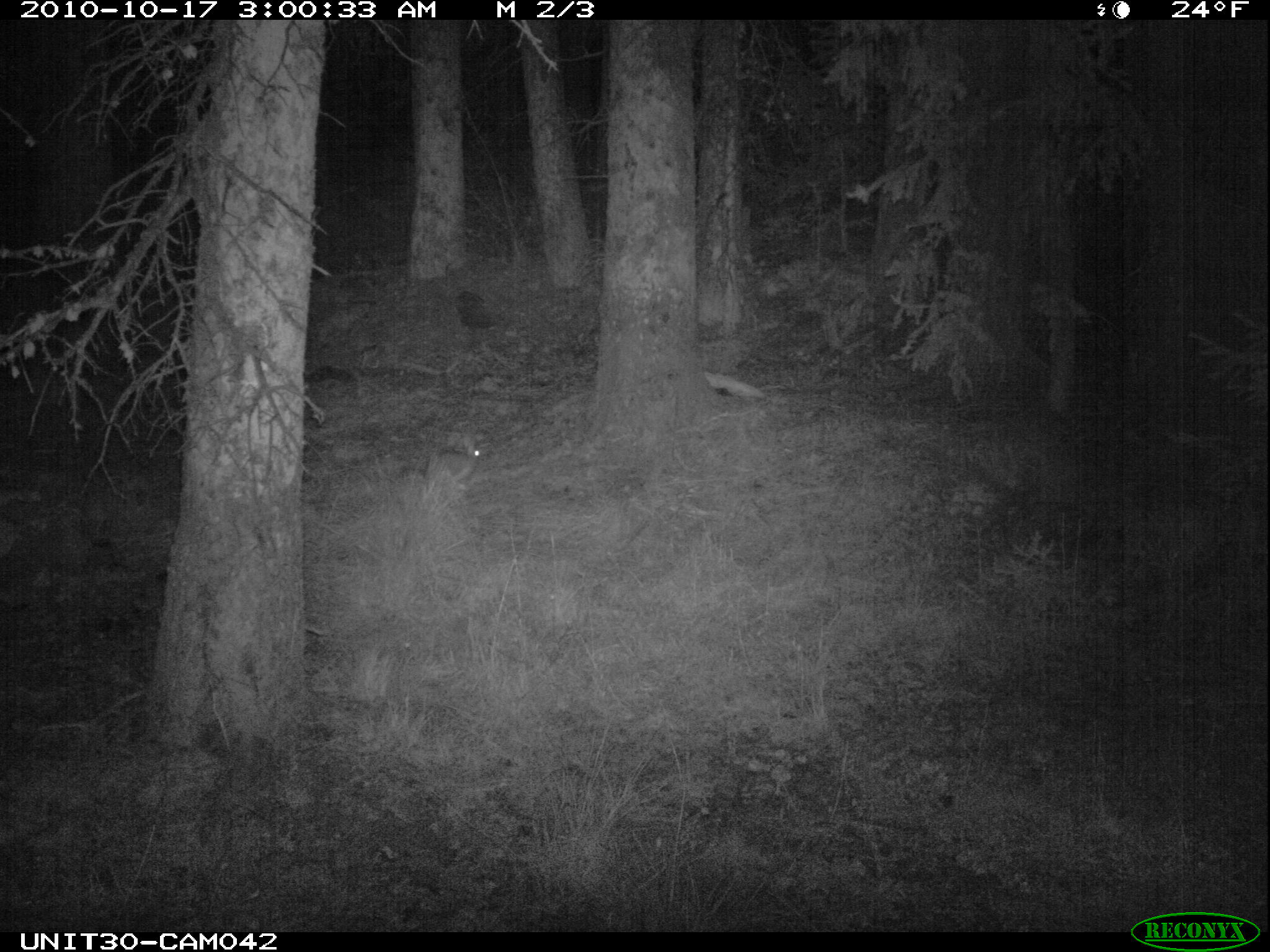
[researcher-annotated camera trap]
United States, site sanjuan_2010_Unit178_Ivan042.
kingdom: Animalia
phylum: Chordata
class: Mammalia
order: Lagomorpha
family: Leporidae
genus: Lepus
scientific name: Lepus americanus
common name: snowshoe hare